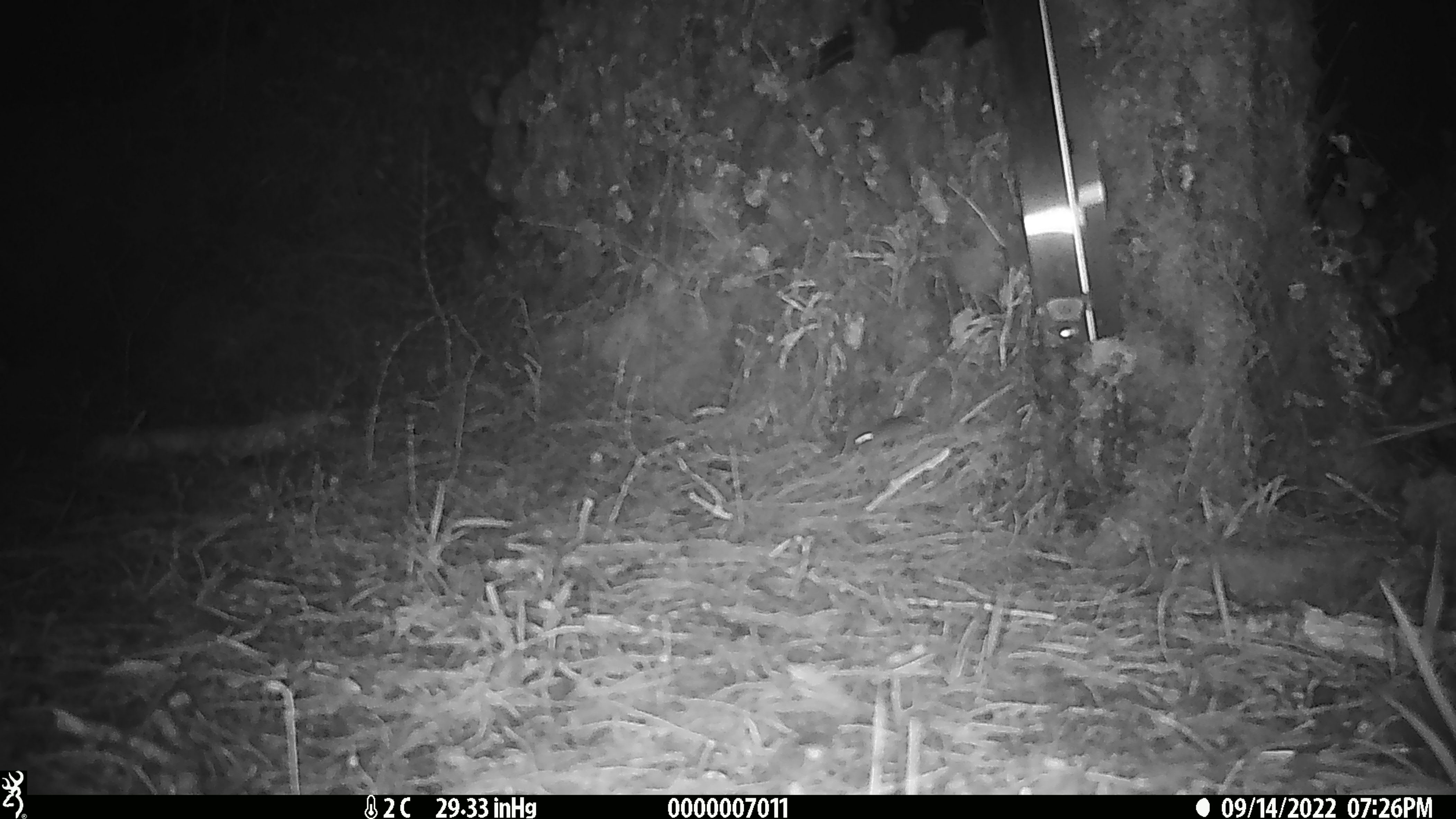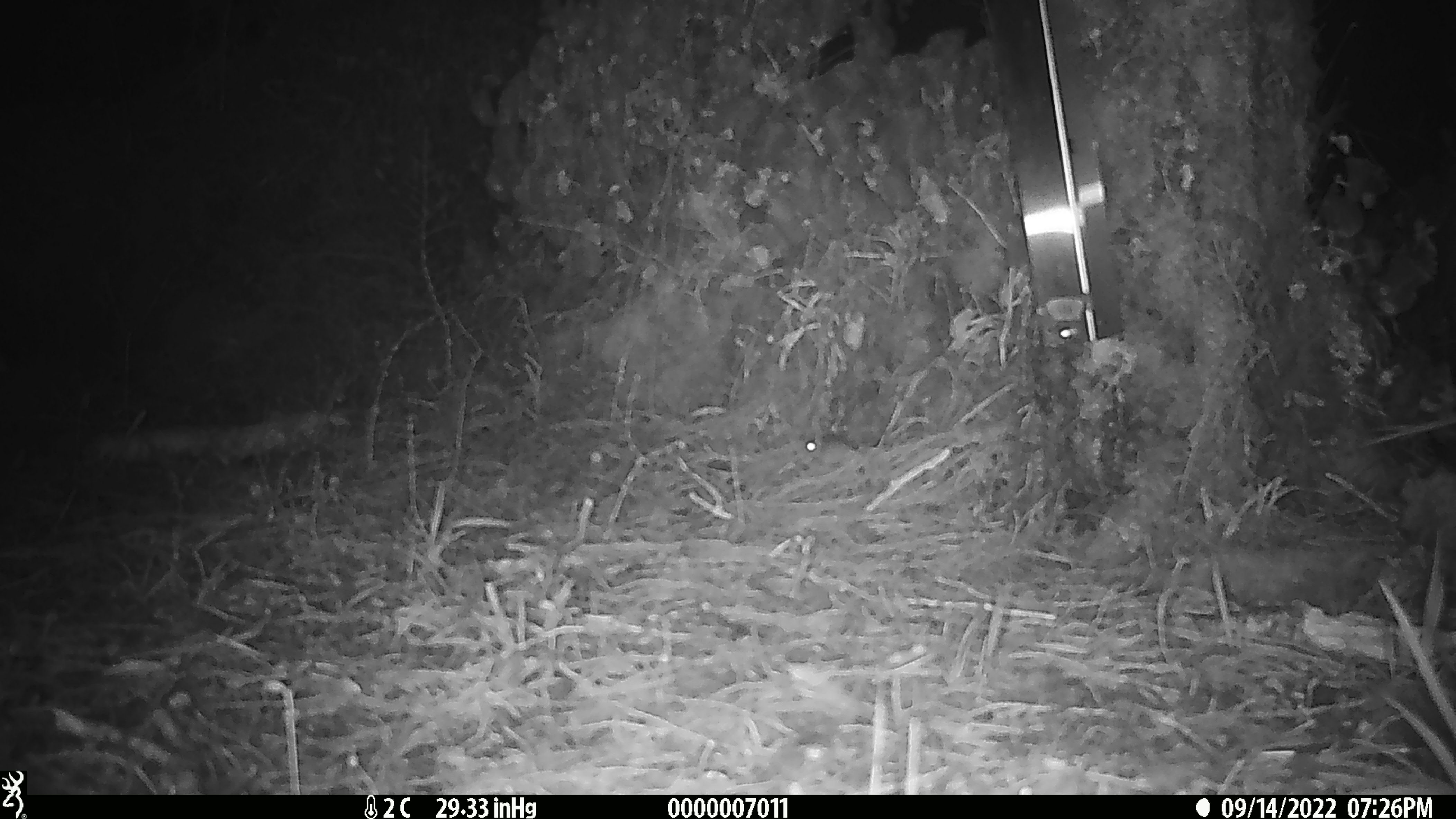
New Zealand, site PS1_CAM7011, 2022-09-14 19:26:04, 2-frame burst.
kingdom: Animalia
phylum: Chordata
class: Mammalia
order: Rodentia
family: Muridae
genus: Mus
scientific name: Mus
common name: mouse